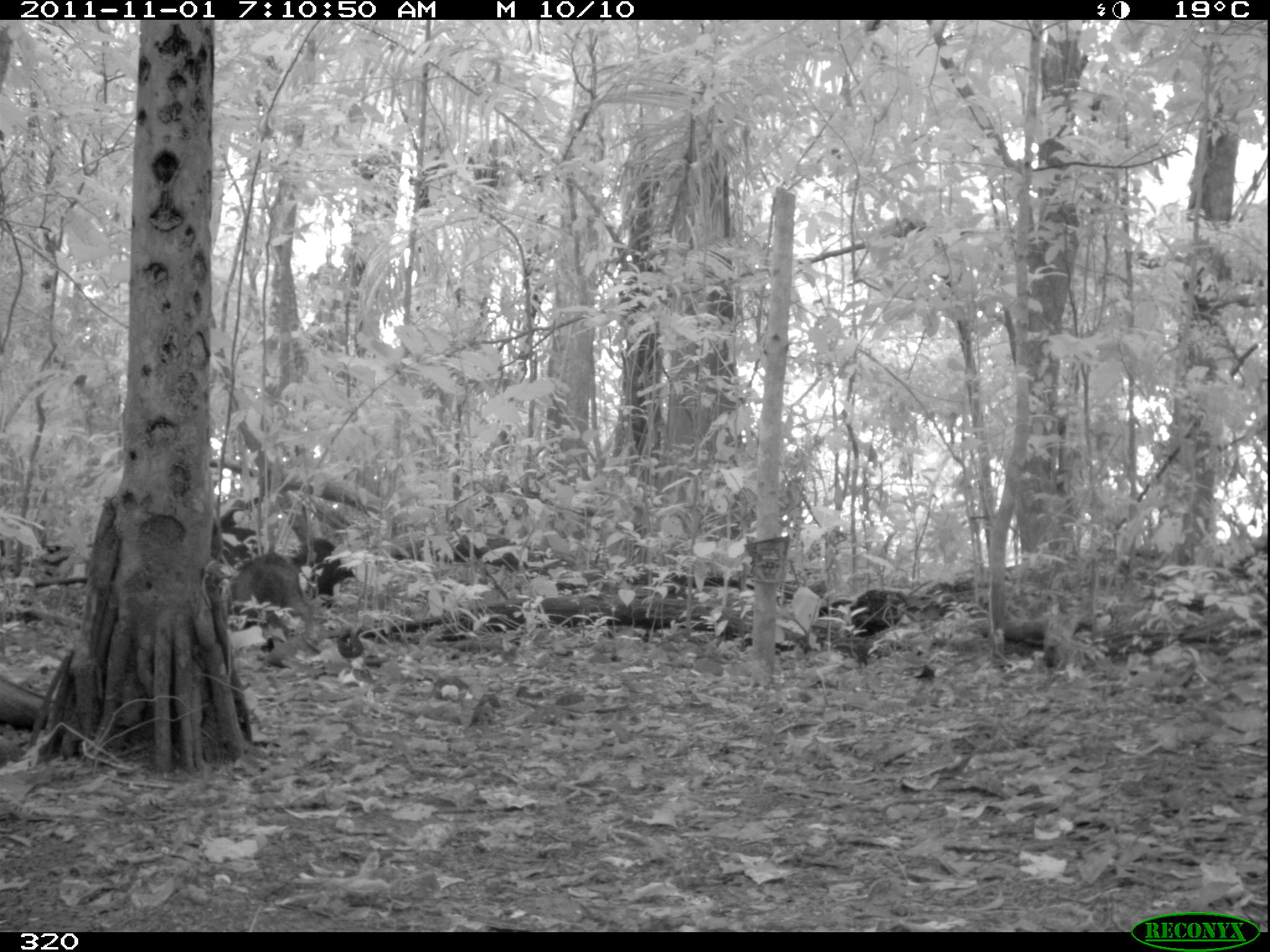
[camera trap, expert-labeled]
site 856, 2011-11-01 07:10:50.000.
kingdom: Animalia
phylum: Chordata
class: Mammalia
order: Artiodactyla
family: Tayassuidae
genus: Tayassu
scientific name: Tayassu pecari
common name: white-lipped peccary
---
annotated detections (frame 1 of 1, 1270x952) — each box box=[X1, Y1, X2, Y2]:
tayassu pecari: box=[225, 537, 322, 652]; box=[297, 539, 355, 610]; box=[223, 528, 265, 567]